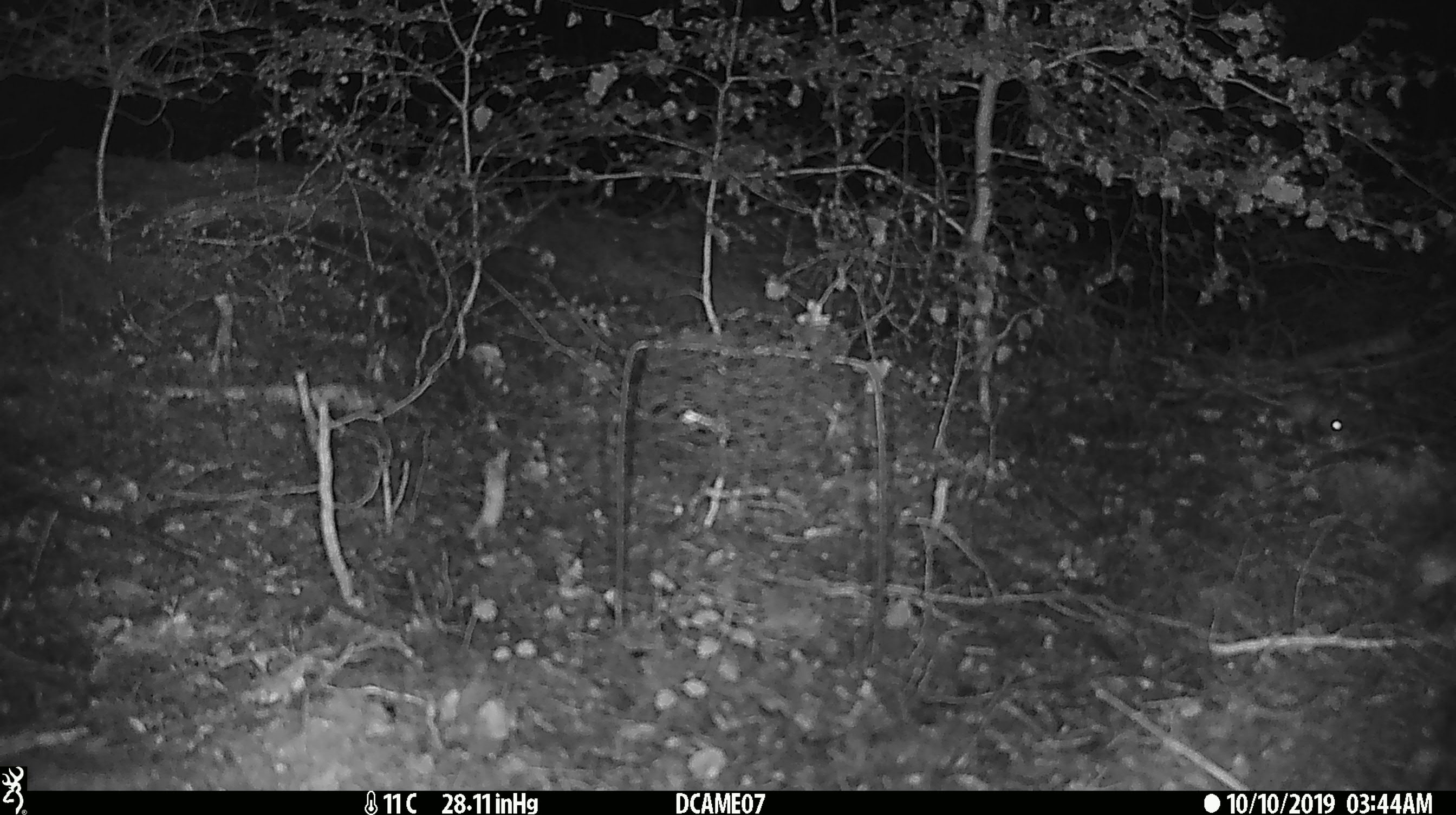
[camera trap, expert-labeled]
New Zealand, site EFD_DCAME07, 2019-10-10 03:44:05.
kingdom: Animalia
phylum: Chordata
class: Mammalia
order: Rodentia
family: Muridae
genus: Mus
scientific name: Mus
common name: mouse